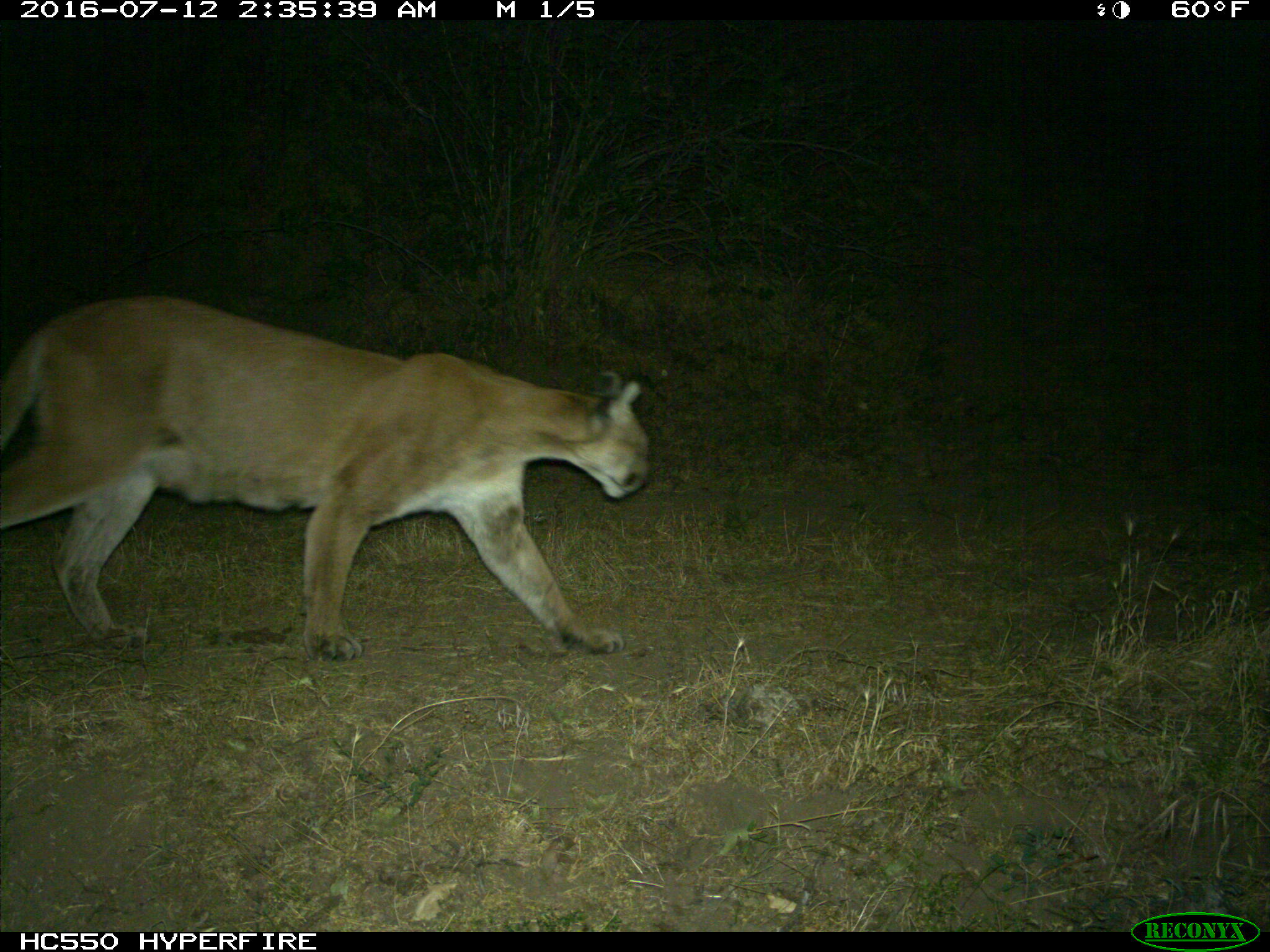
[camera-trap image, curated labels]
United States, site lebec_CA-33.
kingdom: Animalia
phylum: Chordata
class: Mammalia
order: Carnivora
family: Felidae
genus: Puma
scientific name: Puma concolor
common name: mountain lion